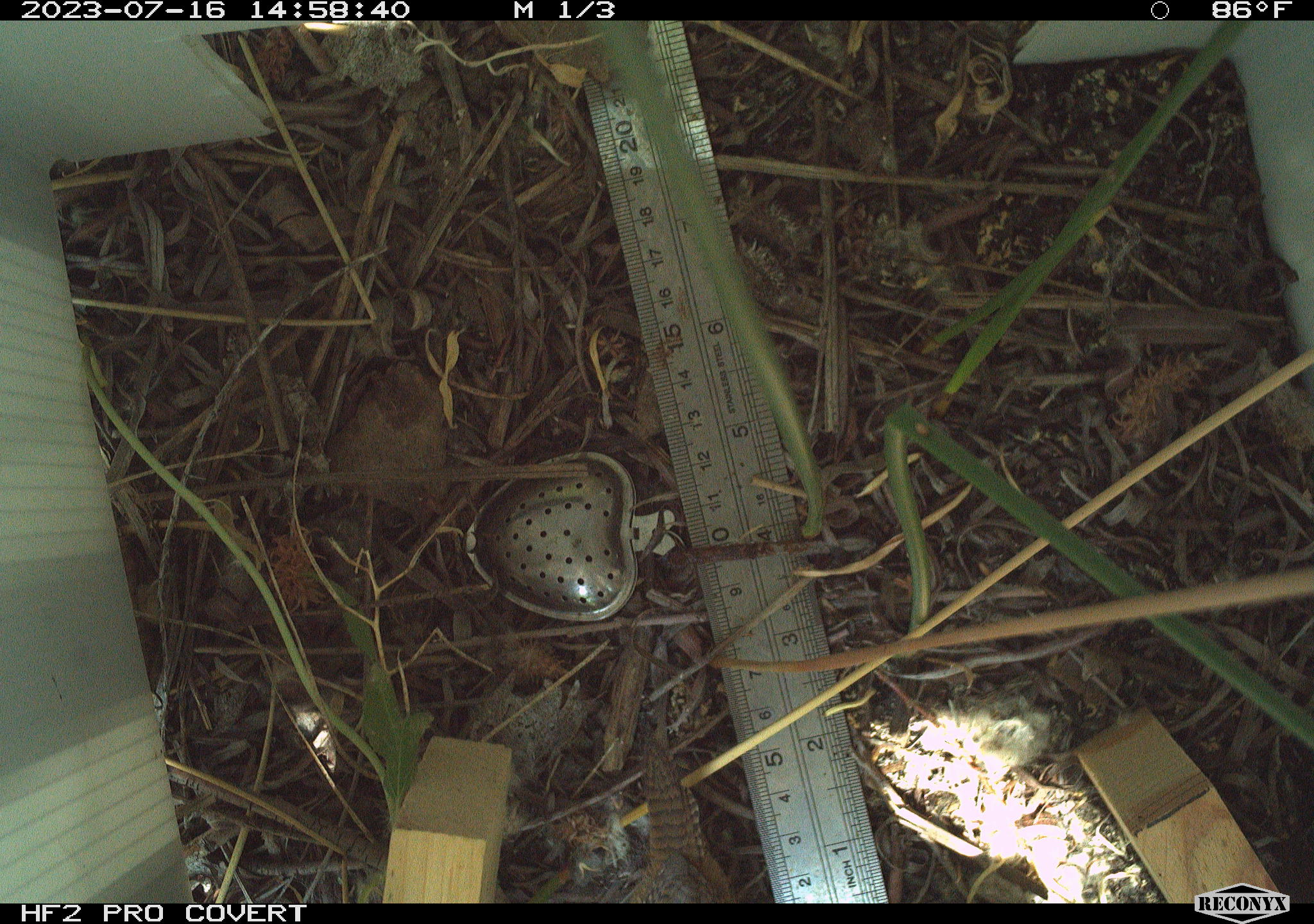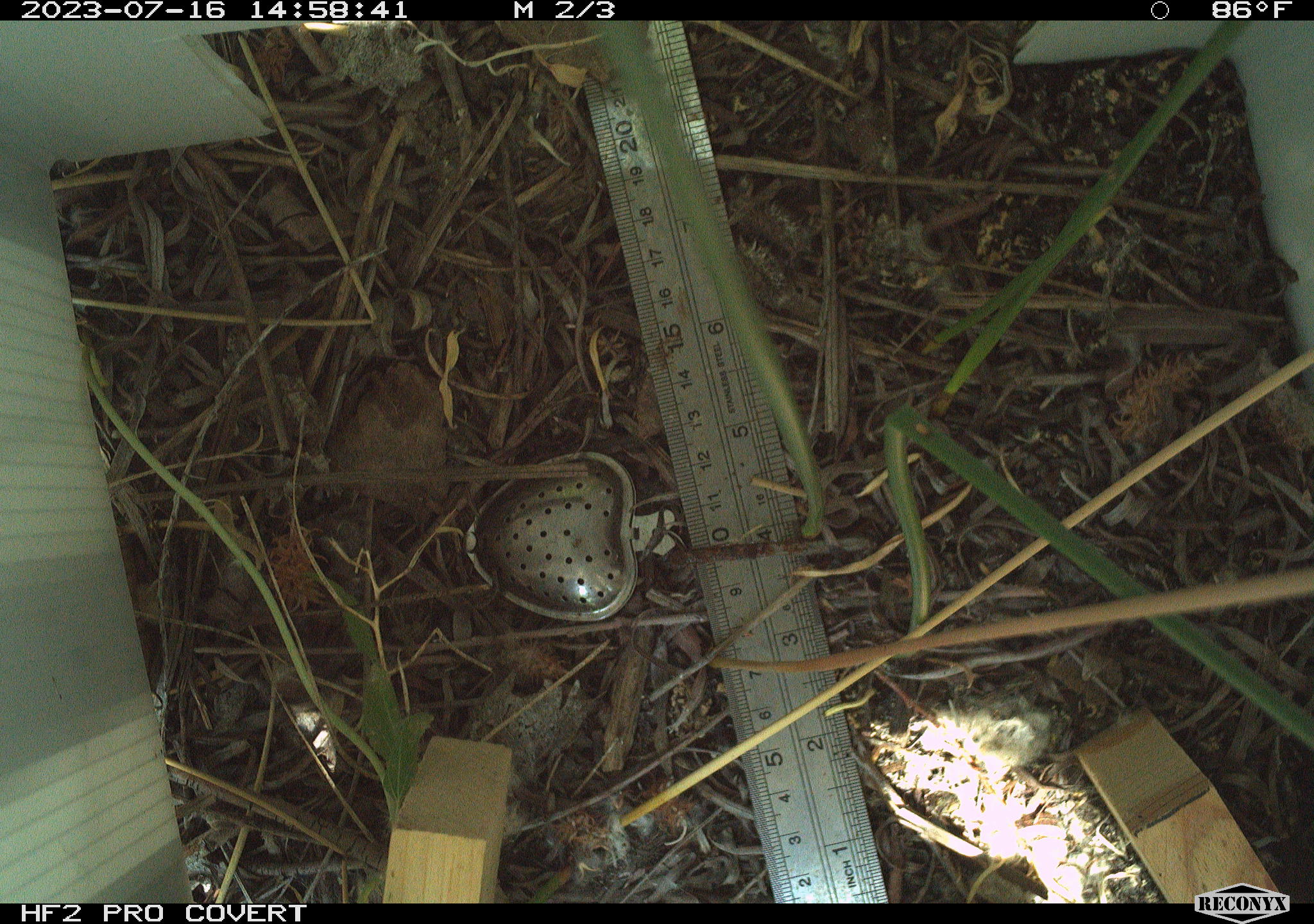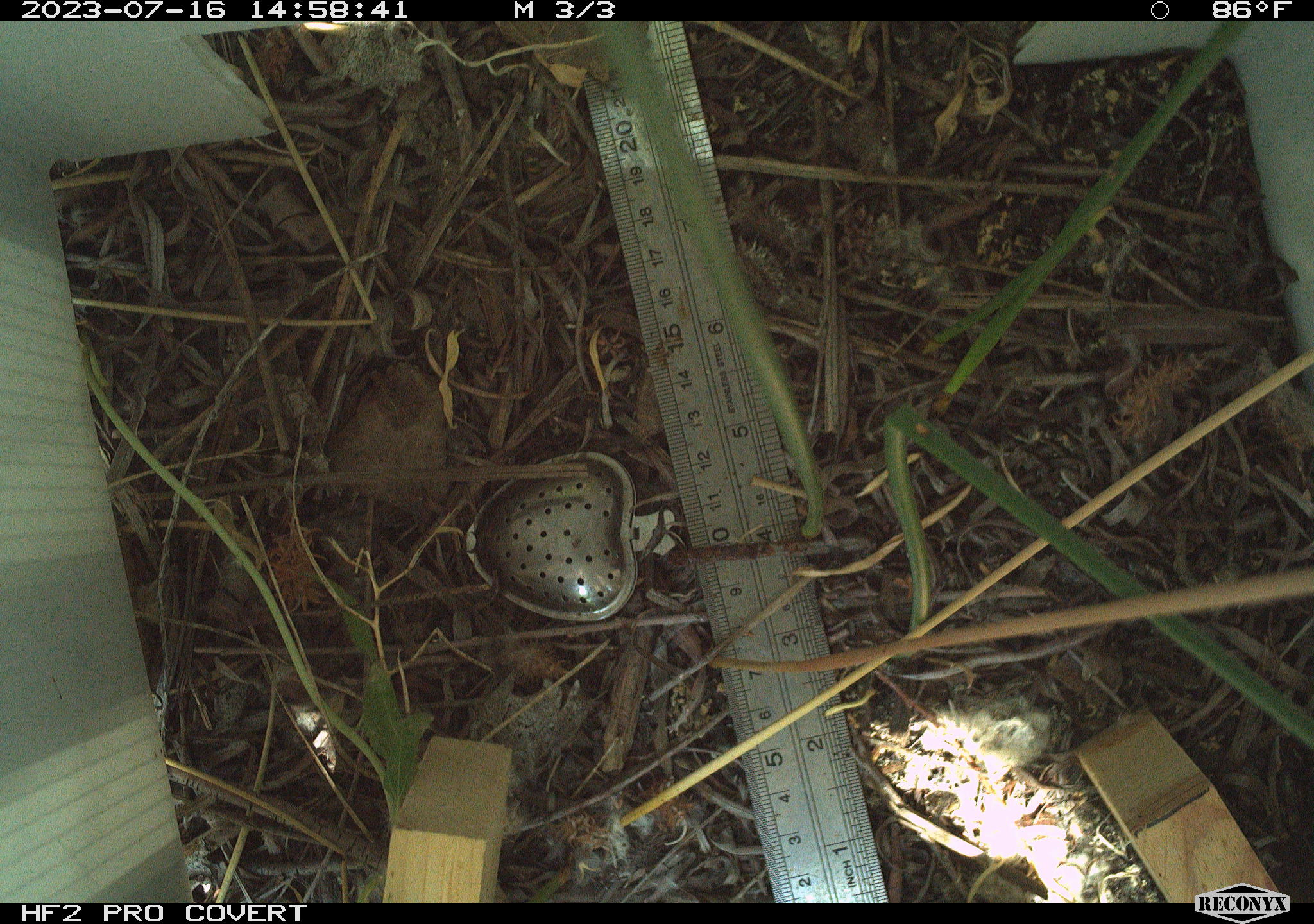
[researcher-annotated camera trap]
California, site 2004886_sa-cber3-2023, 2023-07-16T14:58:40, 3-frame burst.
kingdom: Animalia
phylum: Chordata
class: Aves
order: Passeriformes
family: Troglodytidae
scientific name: Troglodytidae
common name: wren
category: troglodytidae family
Troglodytidae family (wren) (Troglodytidae).